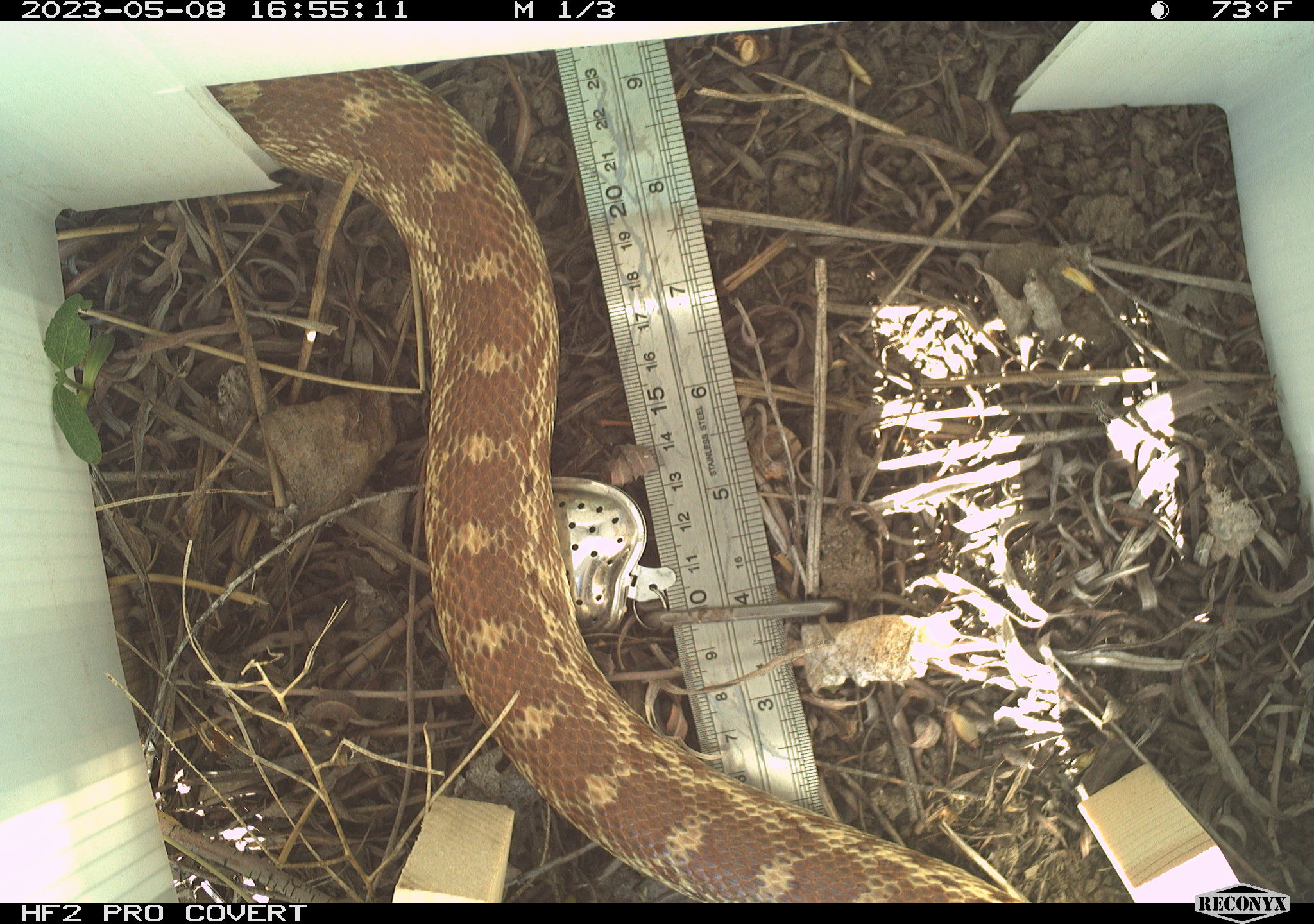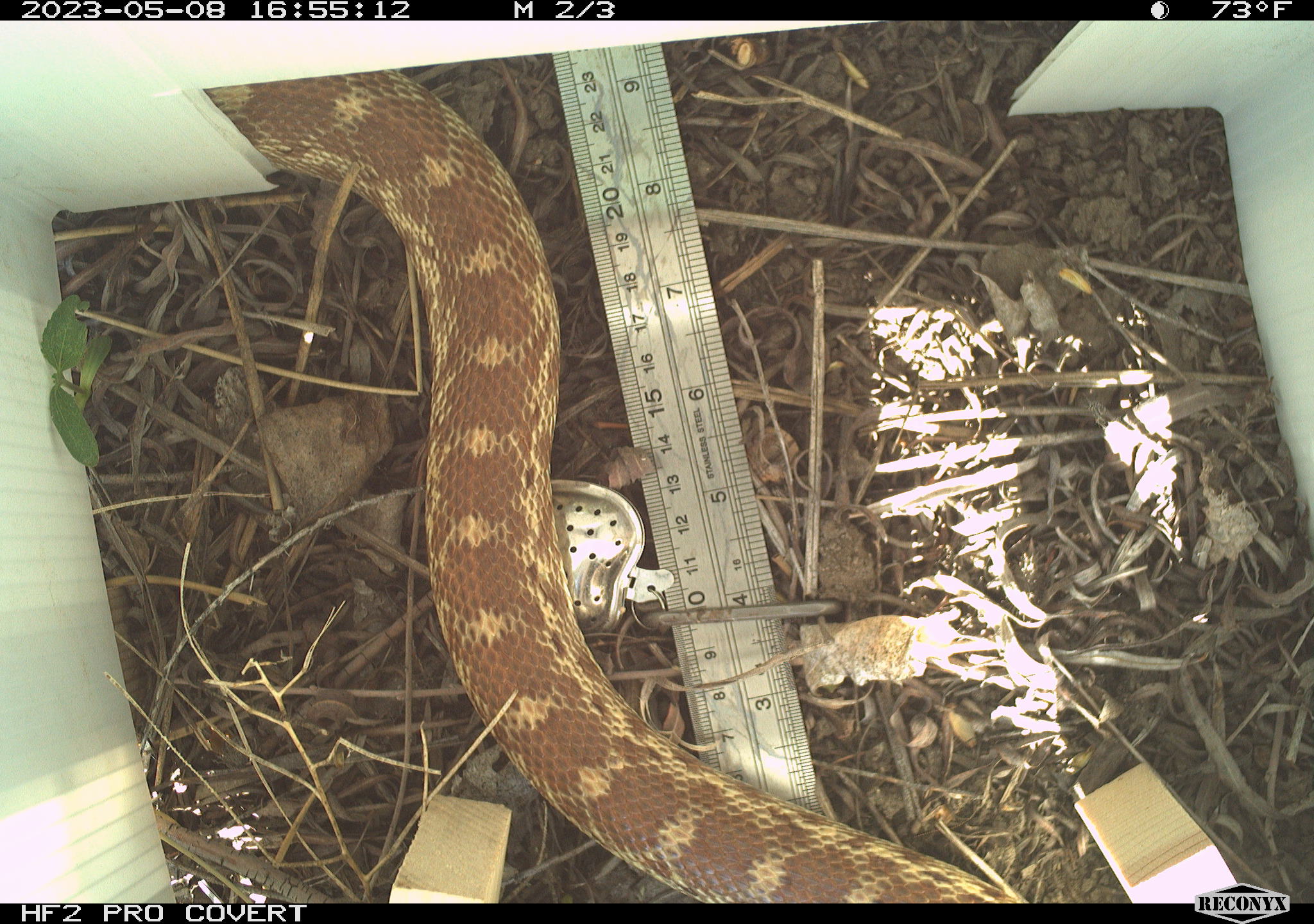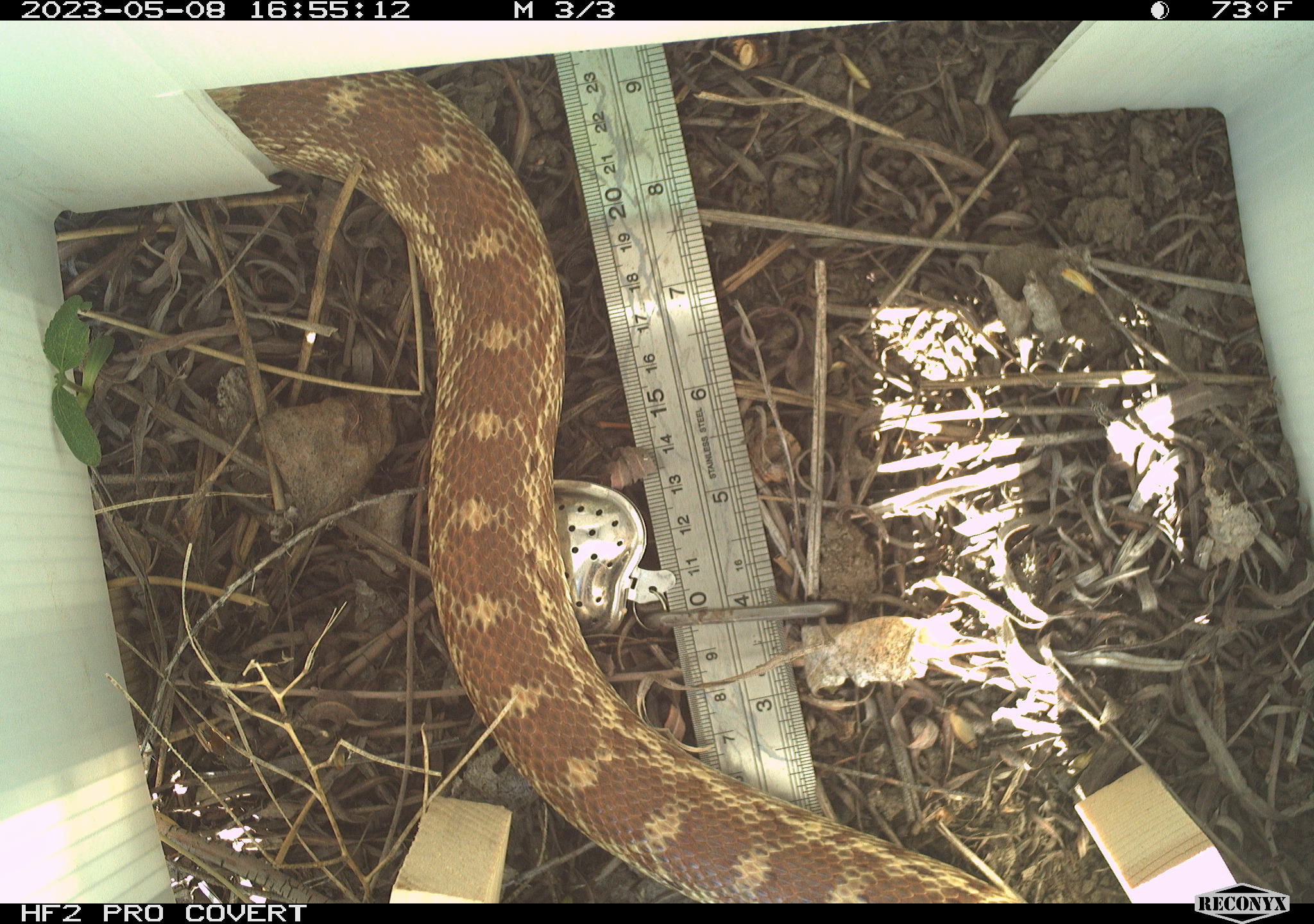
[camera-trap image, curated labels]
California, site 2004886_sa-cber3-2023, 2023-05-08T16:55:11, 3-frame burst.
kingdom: Animalia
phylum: Chordata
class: Reptilia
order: Squamata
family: Colubridae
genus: Pituophis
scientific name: Pituophis catenifer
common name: gophersnake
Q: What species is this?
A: Gophersnake (Pituophis catenifer).